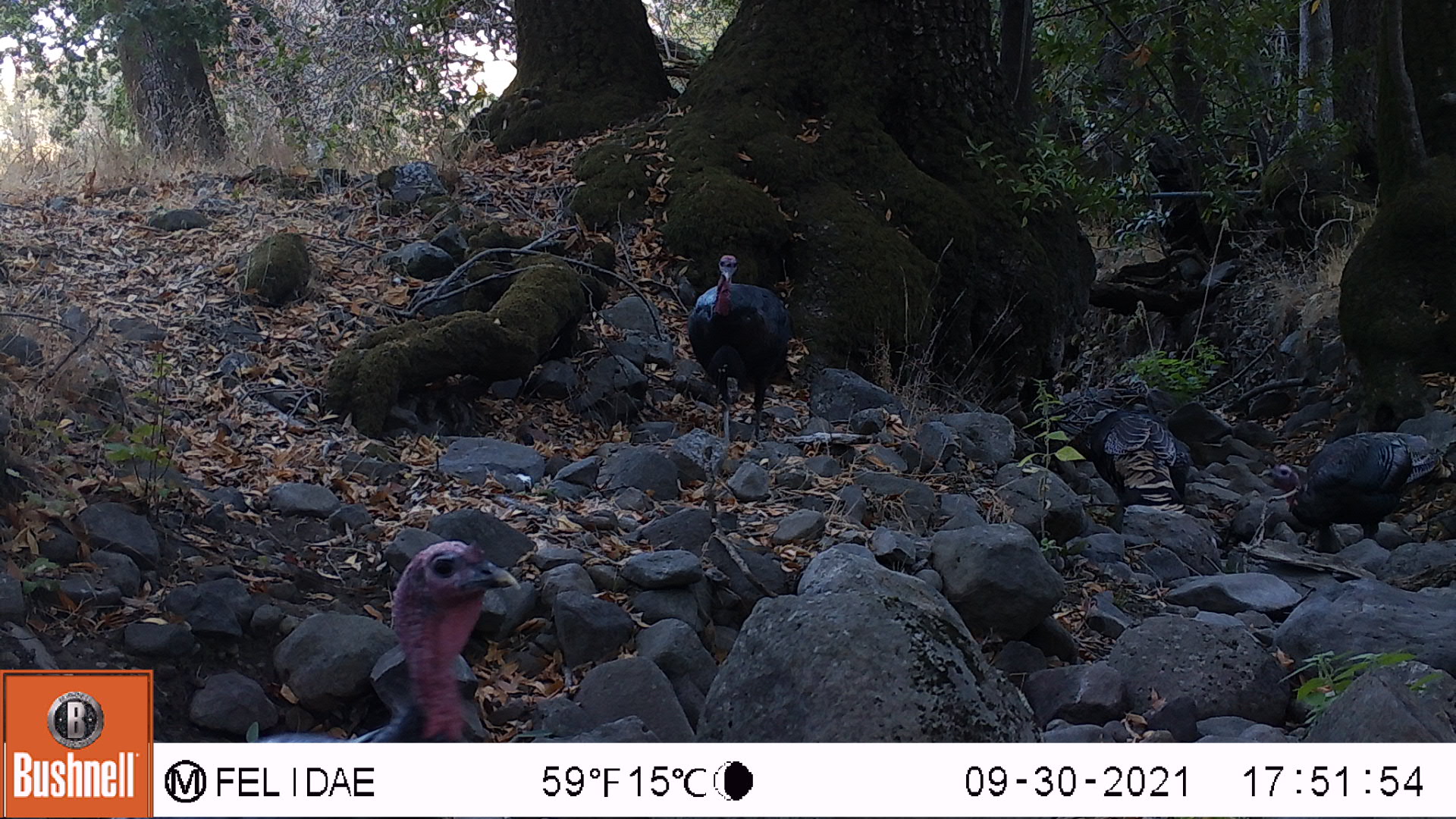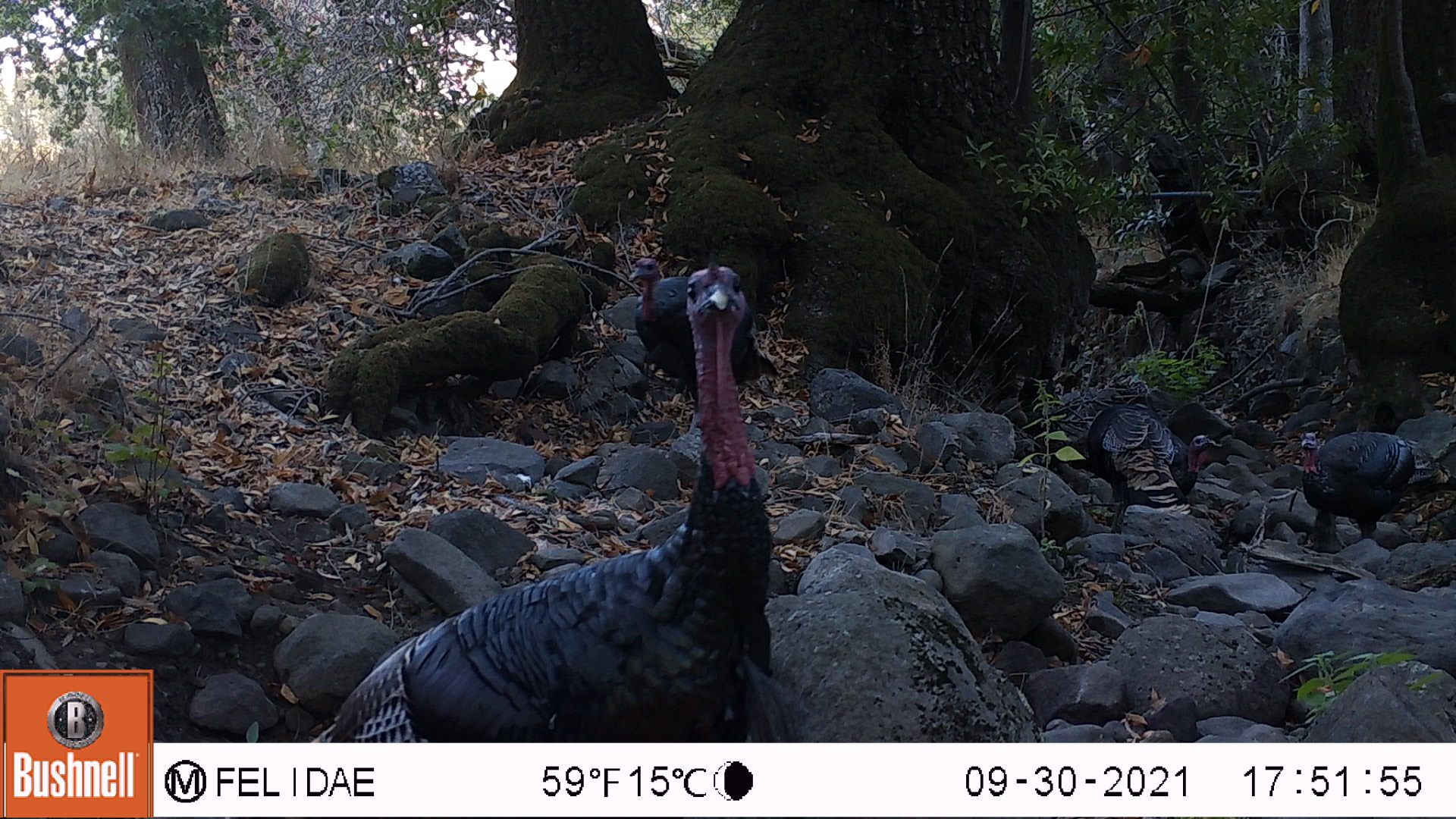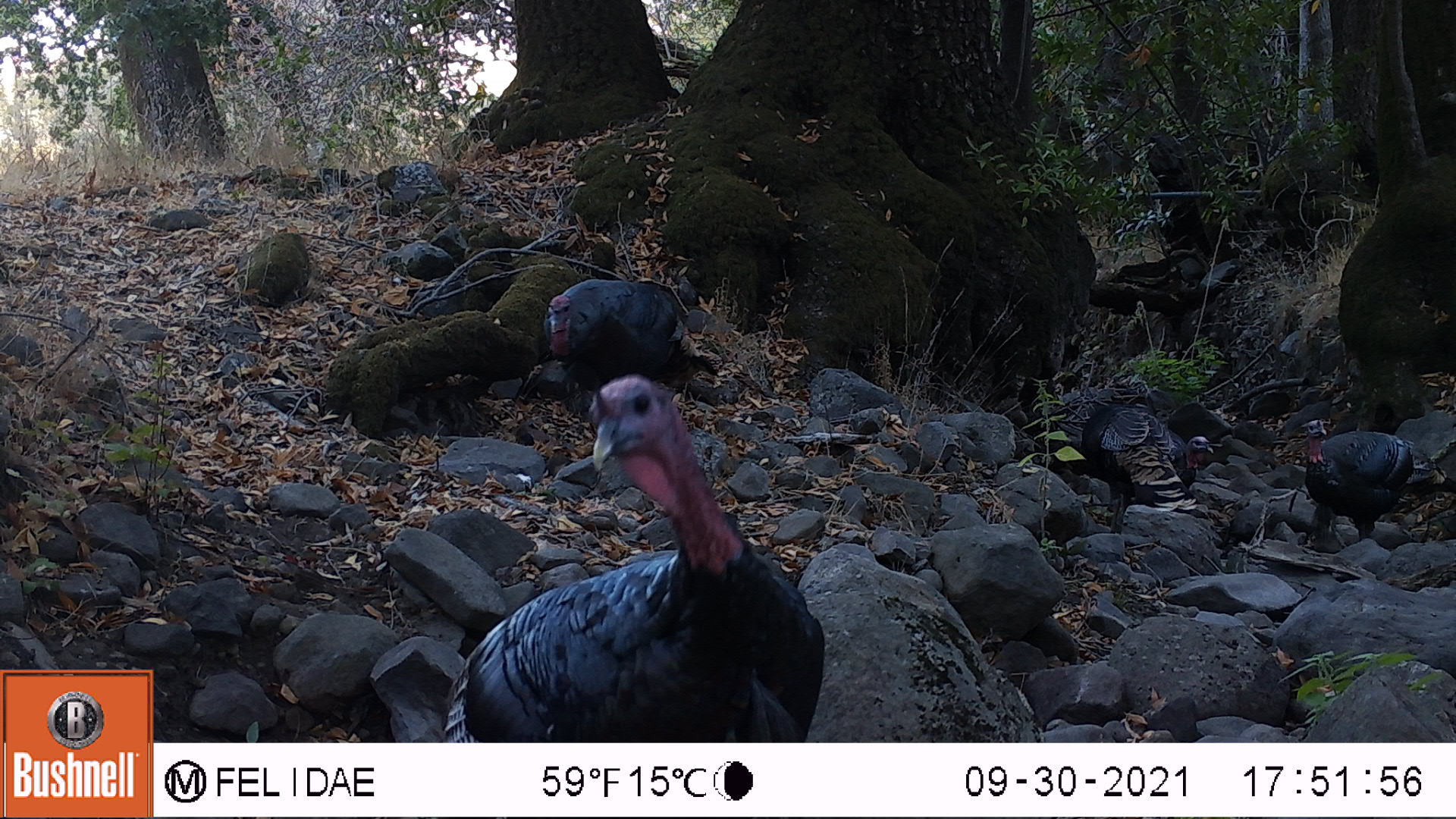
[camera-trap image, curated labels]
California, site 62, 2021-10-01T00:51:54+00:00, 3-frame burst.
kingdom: Animalia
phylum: Chordata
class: Aves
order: Galliformes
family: Phasianidae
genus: Meleagris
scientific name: Meleagris gallopavo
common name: turkey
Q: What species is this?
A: Turkey (Meleagris gallopavo).